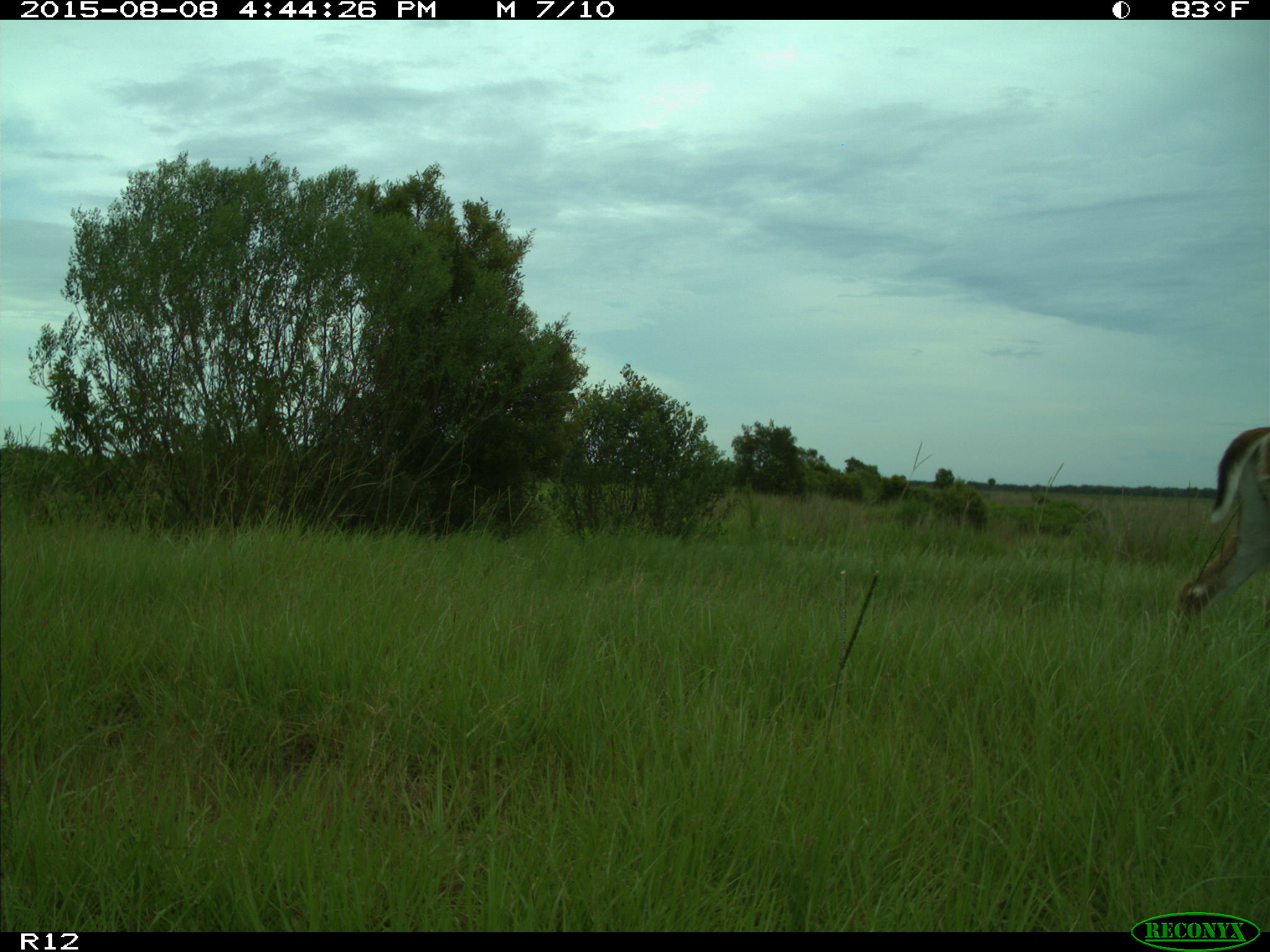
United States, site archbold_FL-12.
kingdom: Animalia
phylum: Chordata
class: Mammalia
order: Artiodactyla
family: Cervidae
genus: Odocoileus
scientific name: Odocoileus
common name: deer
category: unidentified deer